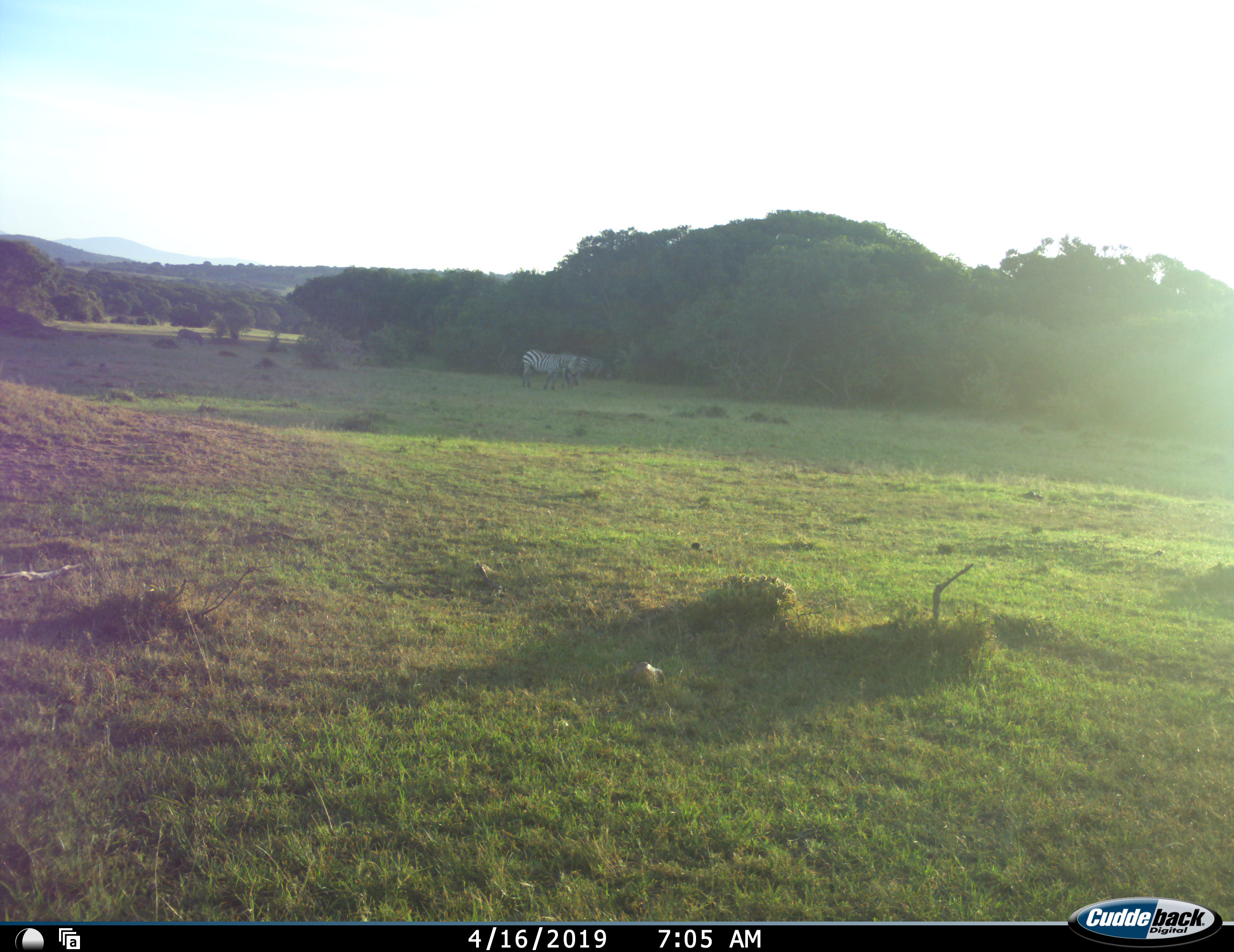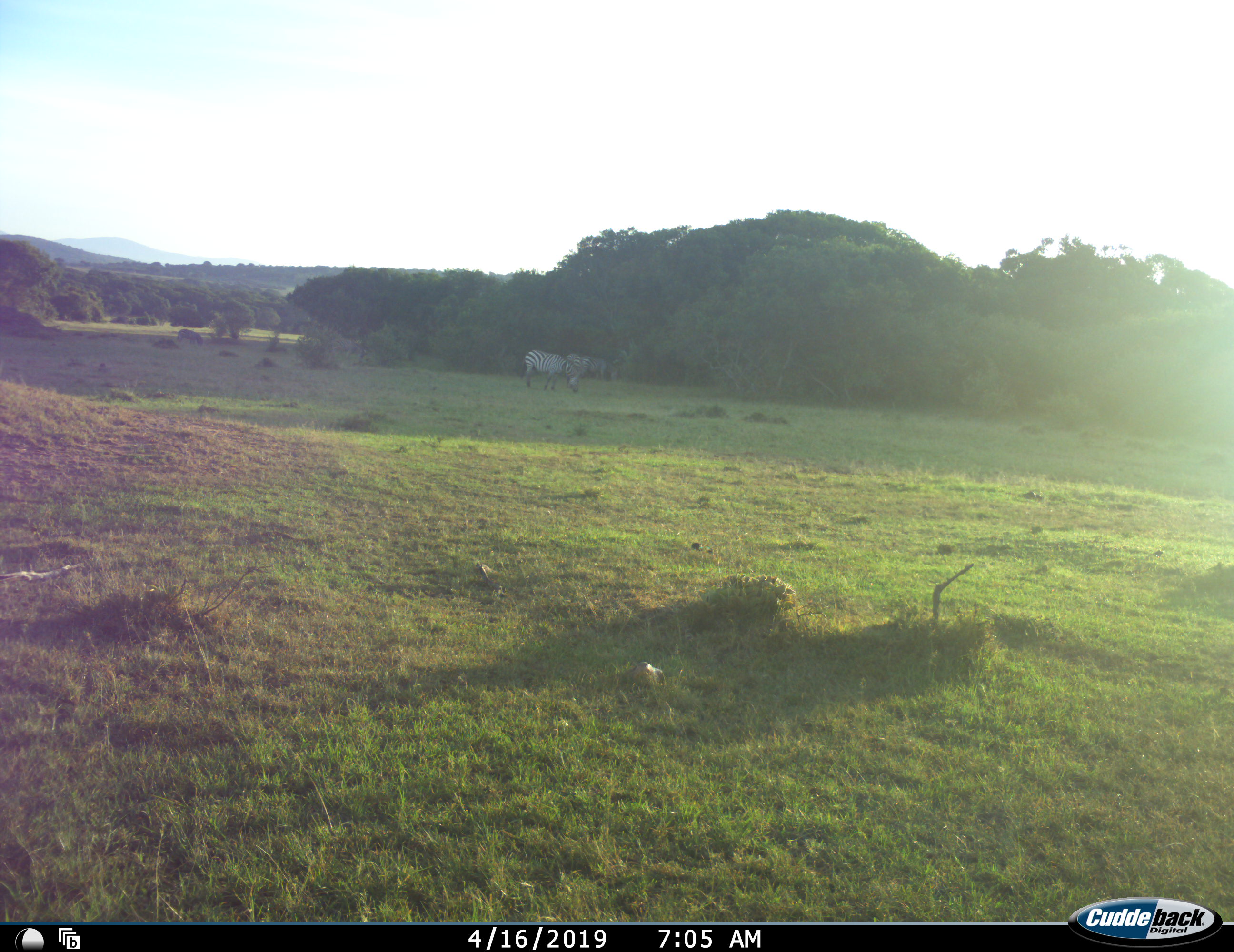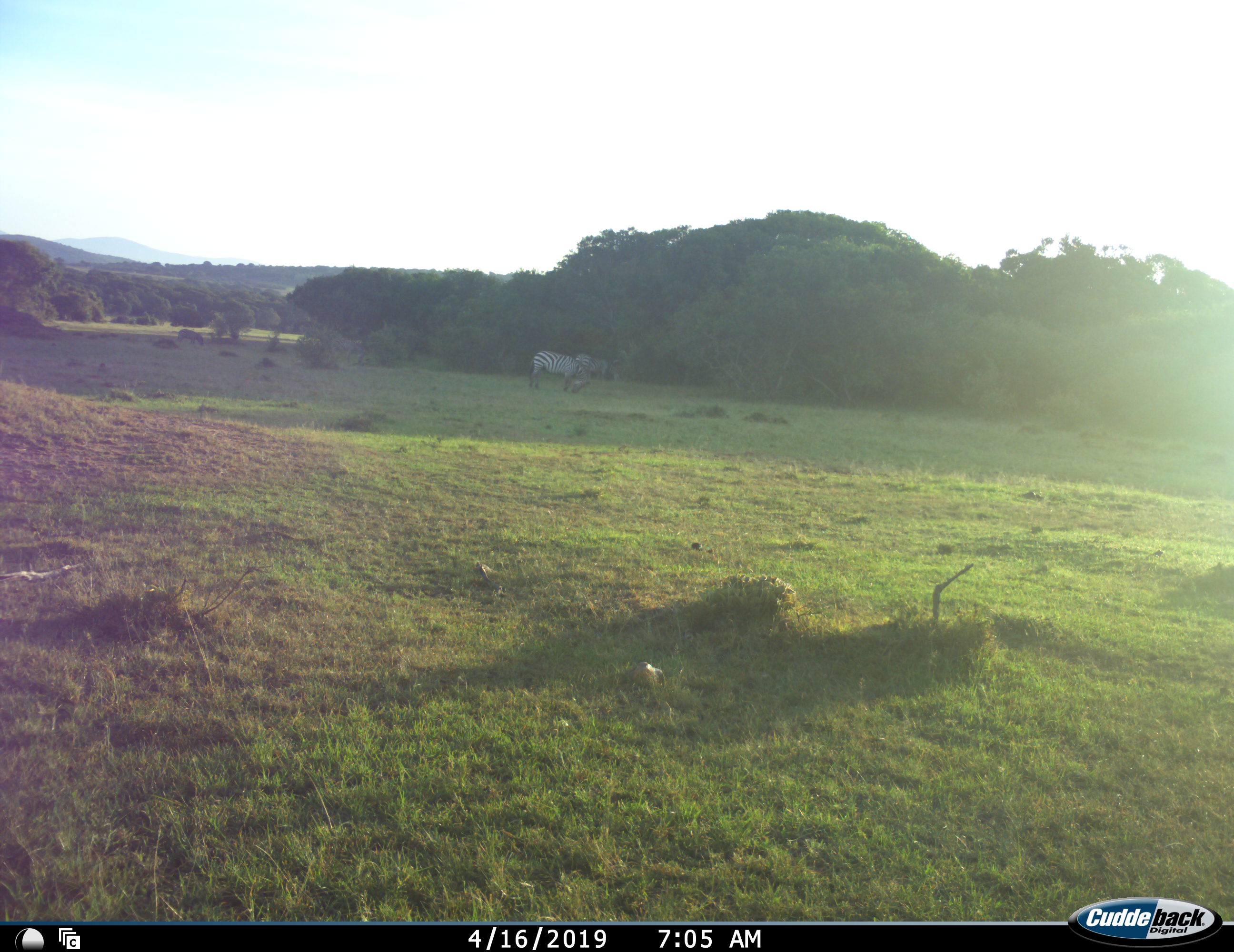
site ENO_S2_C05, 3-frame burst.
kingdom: Animalia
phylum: Chordata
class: Mammalia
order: Perissodactyla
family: Equidae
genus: Equus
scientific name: Equus quagga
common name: plains zebra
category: zebraplains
Zebraplains (plains zebra) (Equus quagga), count 3. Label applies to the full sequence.